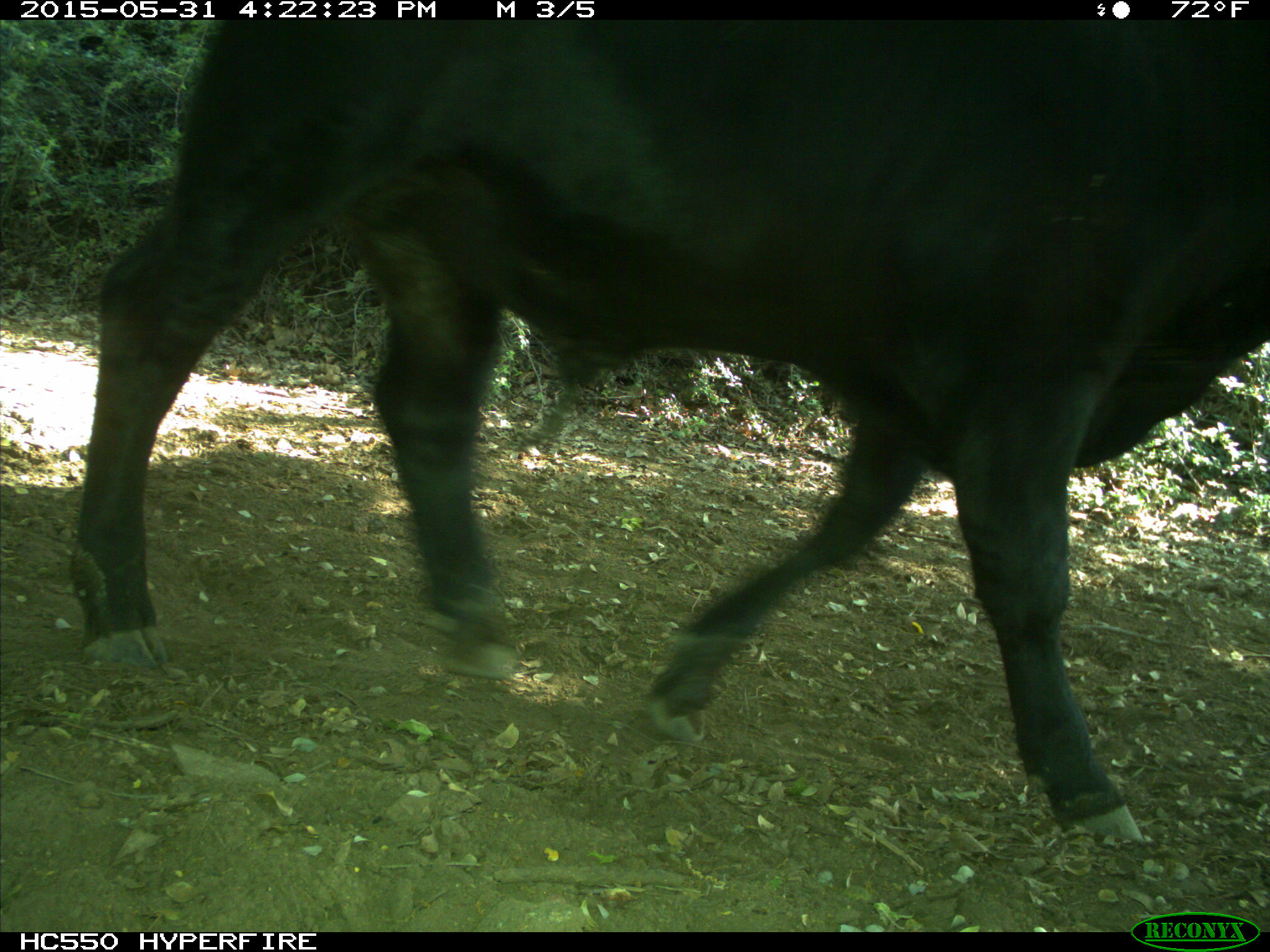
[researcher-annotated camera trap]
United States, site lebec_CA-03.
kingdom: Animalia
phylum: Chordata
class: Mammalia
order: Artiodactyla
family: Bovidae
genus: Bos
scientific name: Bos taurus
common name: domestic cow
Bos taurus (domestic cow).